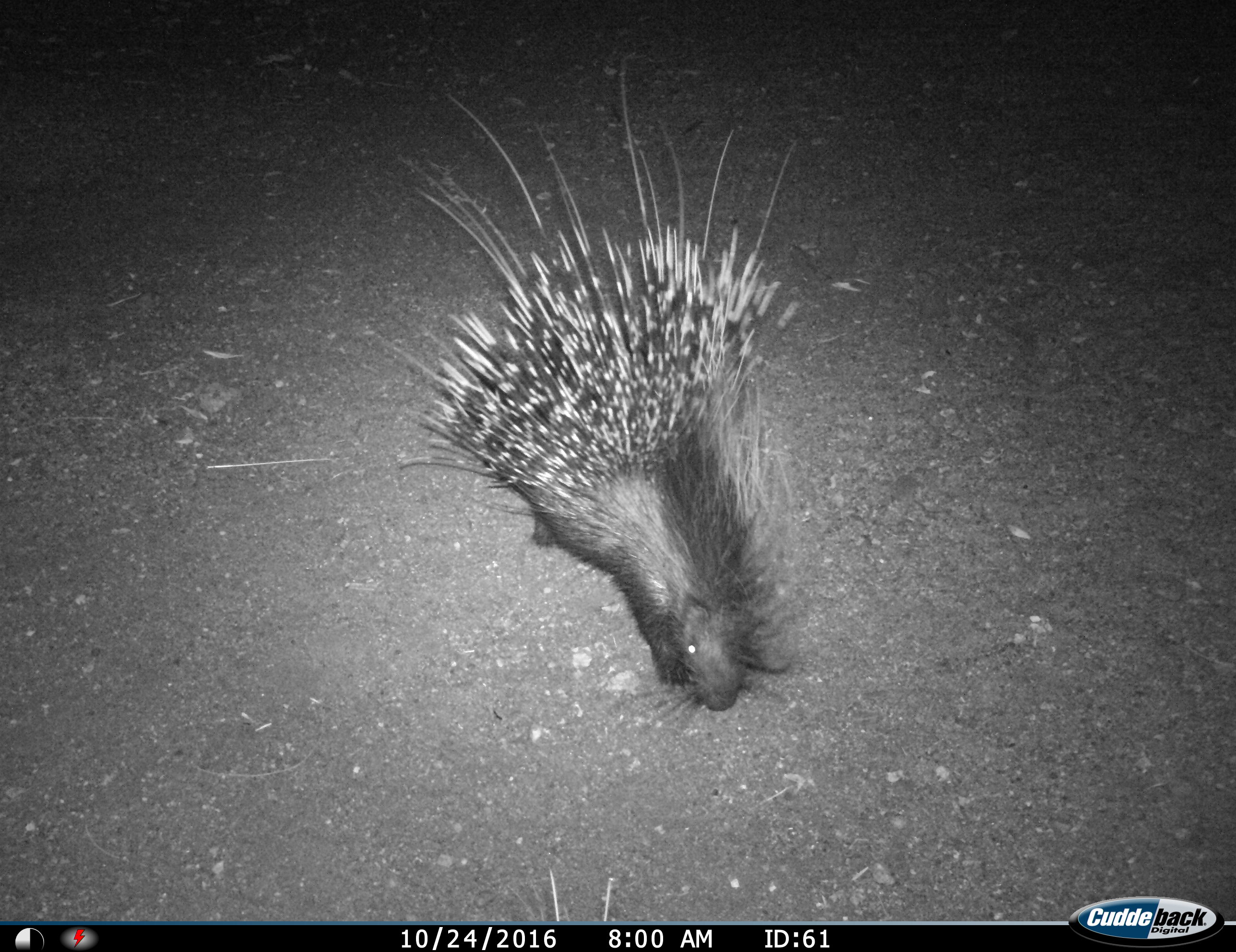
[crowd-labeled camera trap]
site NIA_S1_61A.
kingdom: Animalia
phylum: Chordata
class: Mammalia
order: Rodentia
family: Hystricidae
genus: Hystrix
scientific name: Hystrix cristata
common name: crested porcupine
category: porcupine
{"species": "porcupine (crested porcupine) (Hystrix cristata)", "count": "1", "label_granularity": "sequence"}